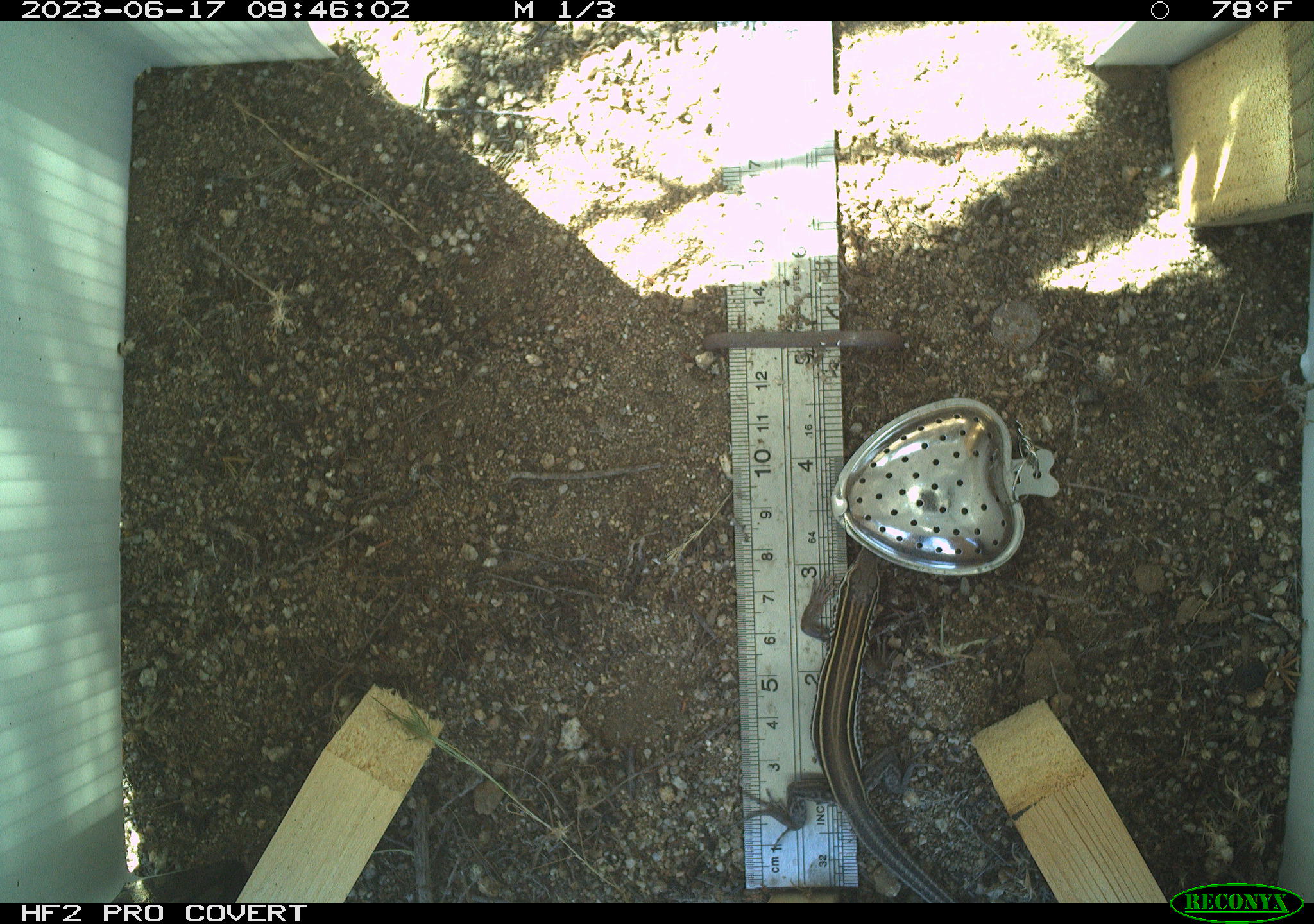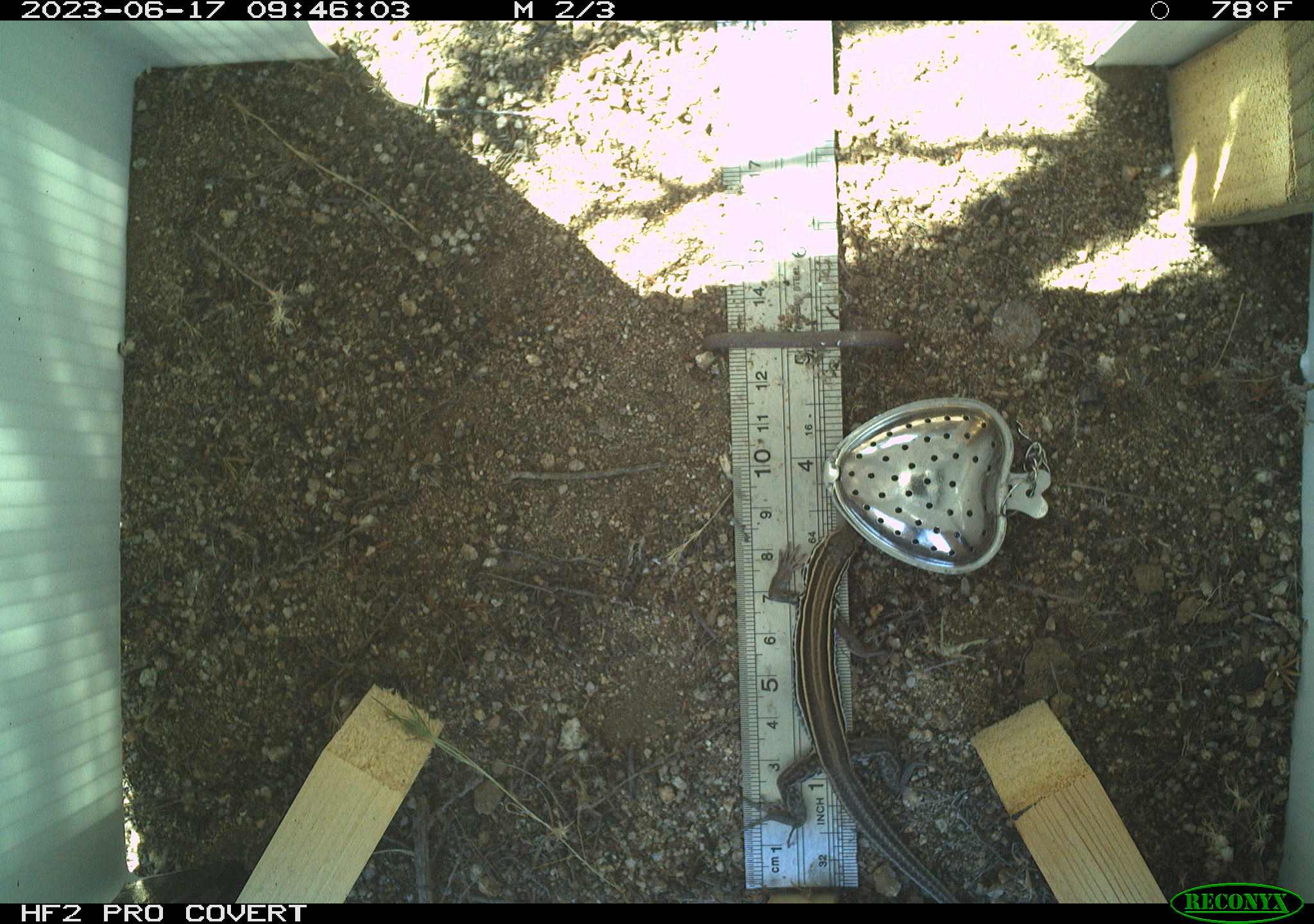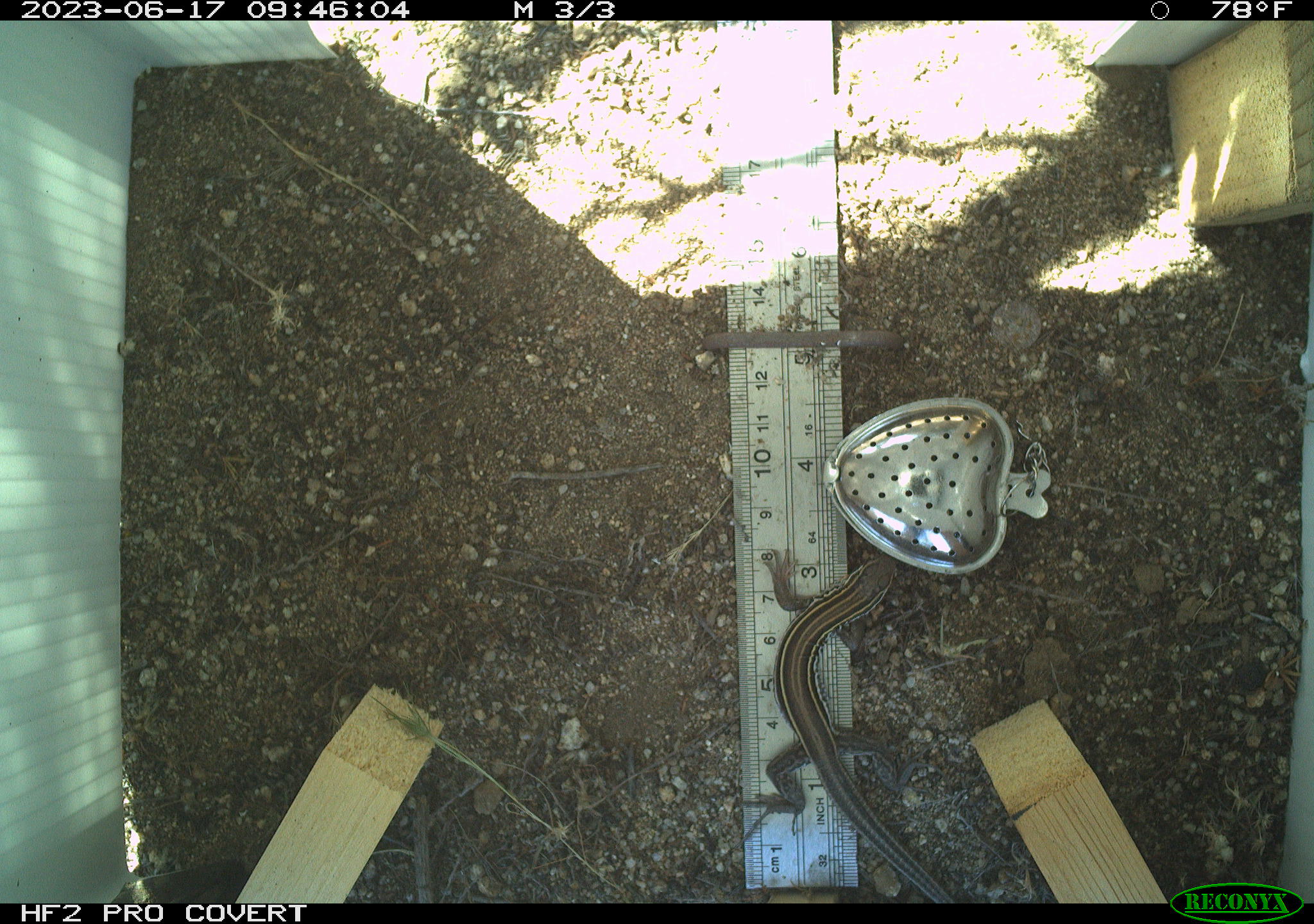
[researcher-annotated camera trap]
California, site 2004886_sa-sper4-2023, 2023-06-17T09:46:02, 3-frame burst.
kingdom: Animalia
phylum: Chordata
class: Reptilia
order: Squamata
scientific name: Squamata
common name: lizards and snakes